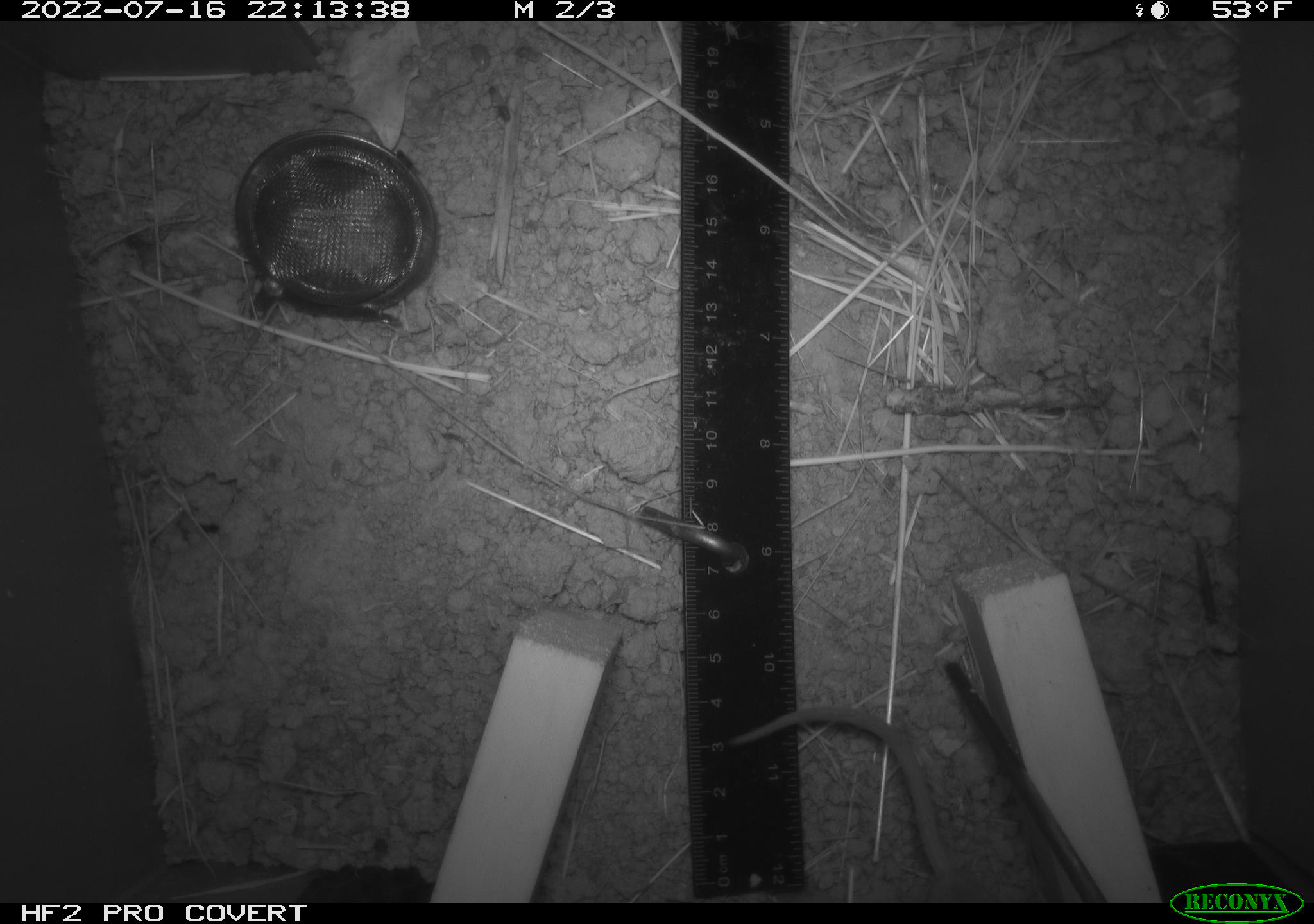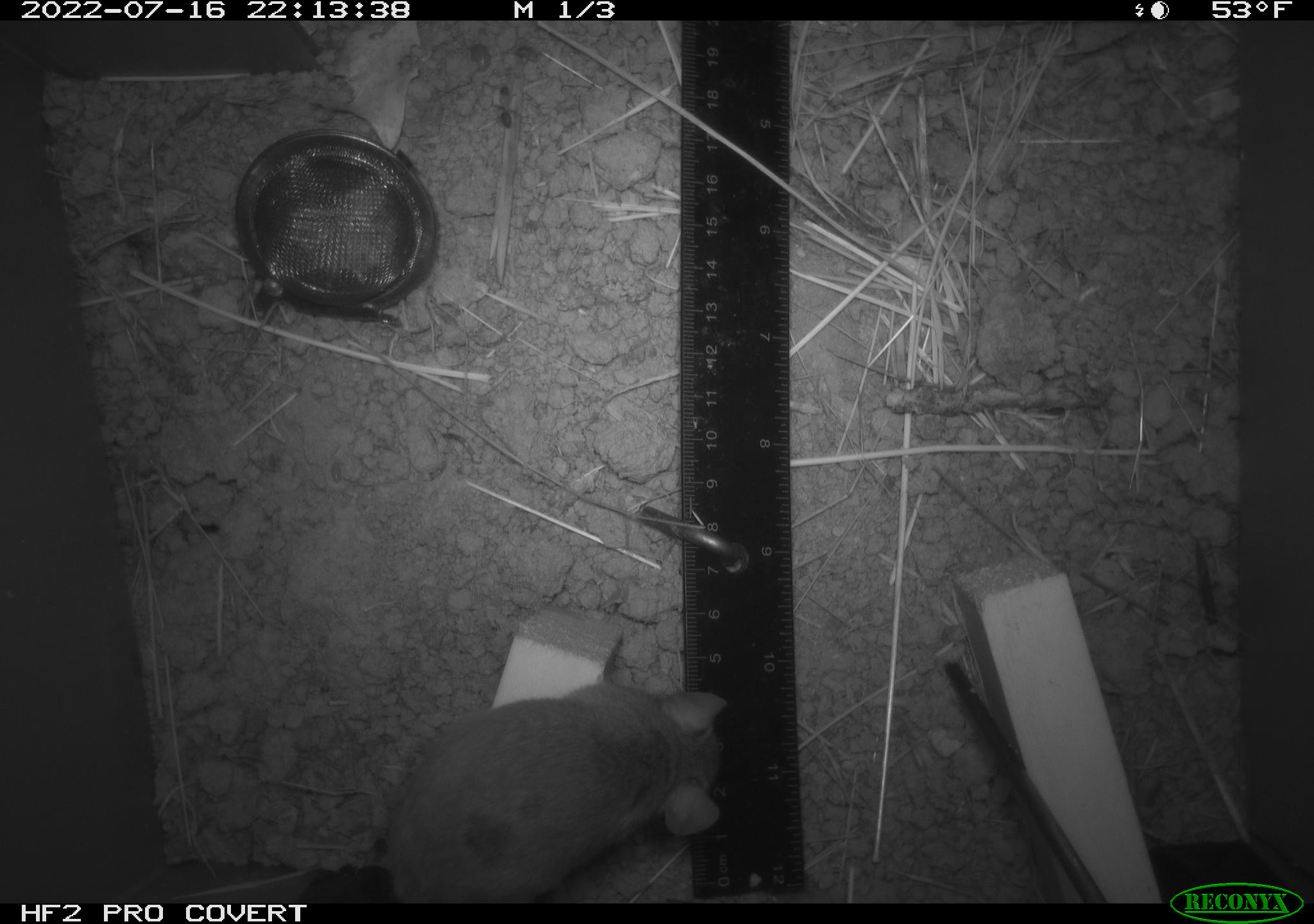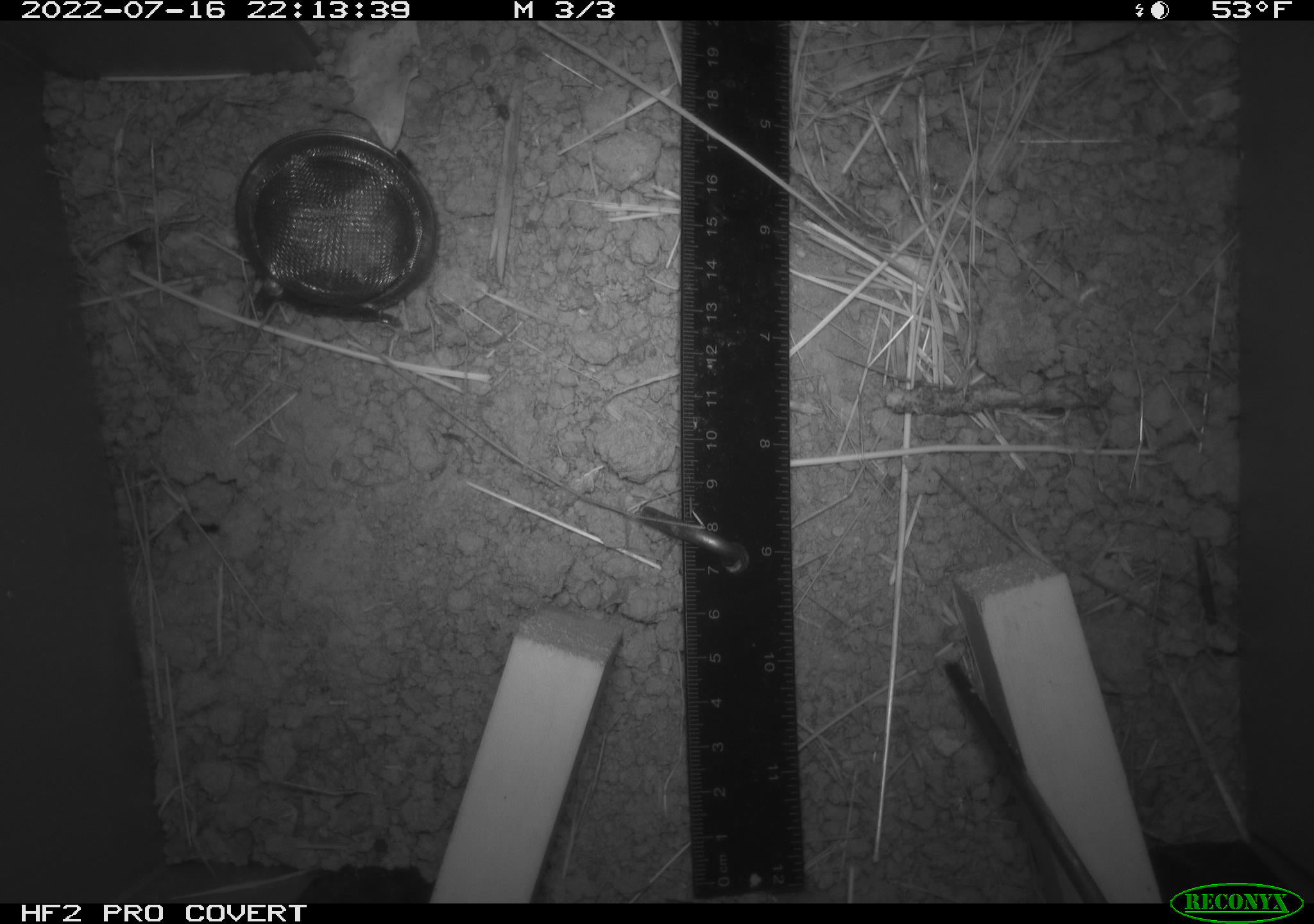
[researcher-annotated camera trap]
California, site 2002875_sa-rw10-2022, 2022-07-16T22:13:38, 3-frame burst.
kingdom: Animalia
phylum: Chordata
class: Mammalia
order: Rodentia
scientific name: Rodentia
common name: mouse species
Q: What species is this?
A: Mouse species (Rodentia).